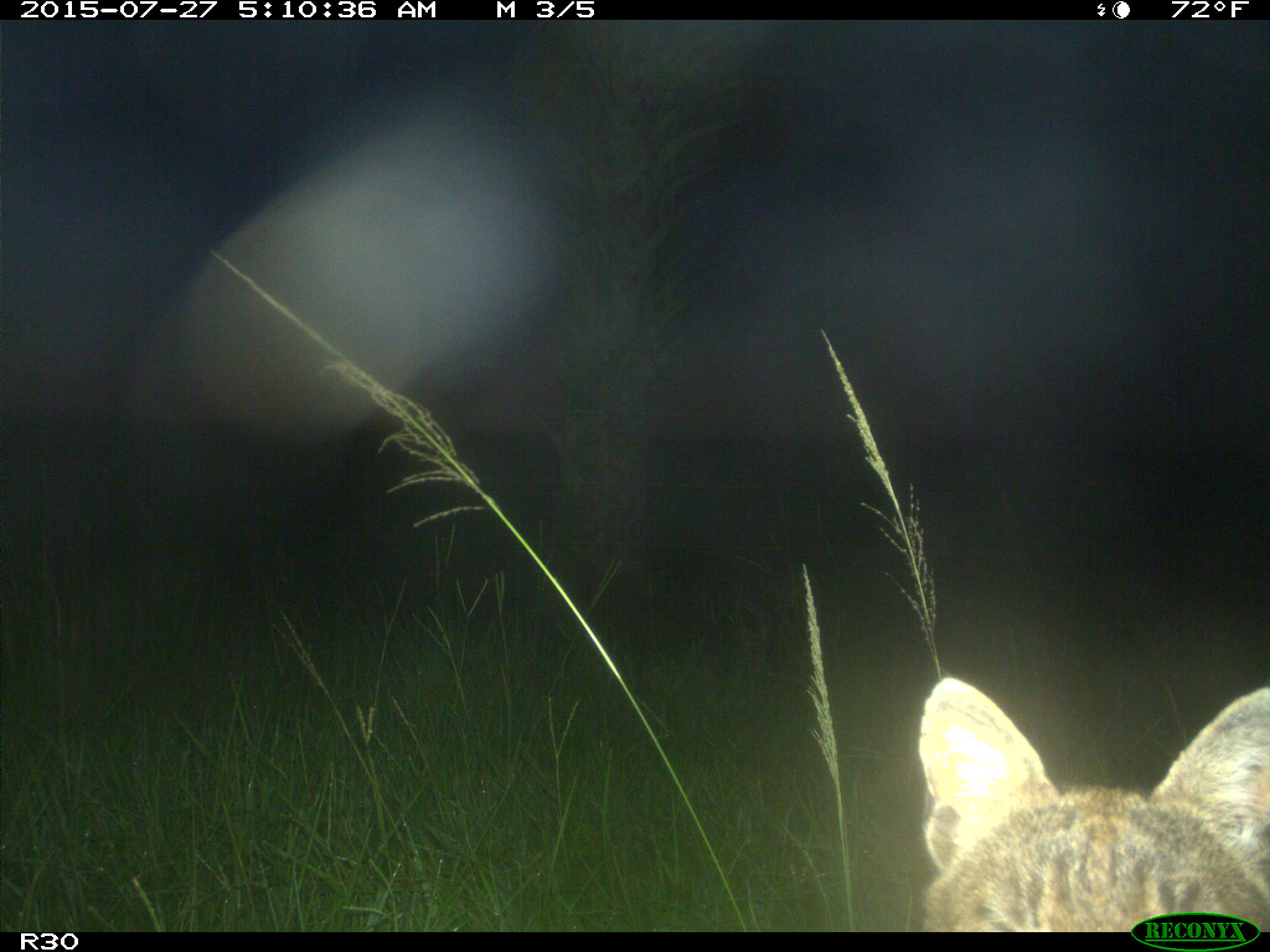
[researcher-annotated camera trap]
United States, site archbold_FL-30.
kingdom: Animalia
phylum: Chordata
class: Mammalia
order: Carnivora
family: Felidae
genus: Lynx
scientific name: Lynx rufus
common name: bobcat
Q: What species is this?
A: Lynx rufus (bobcat).